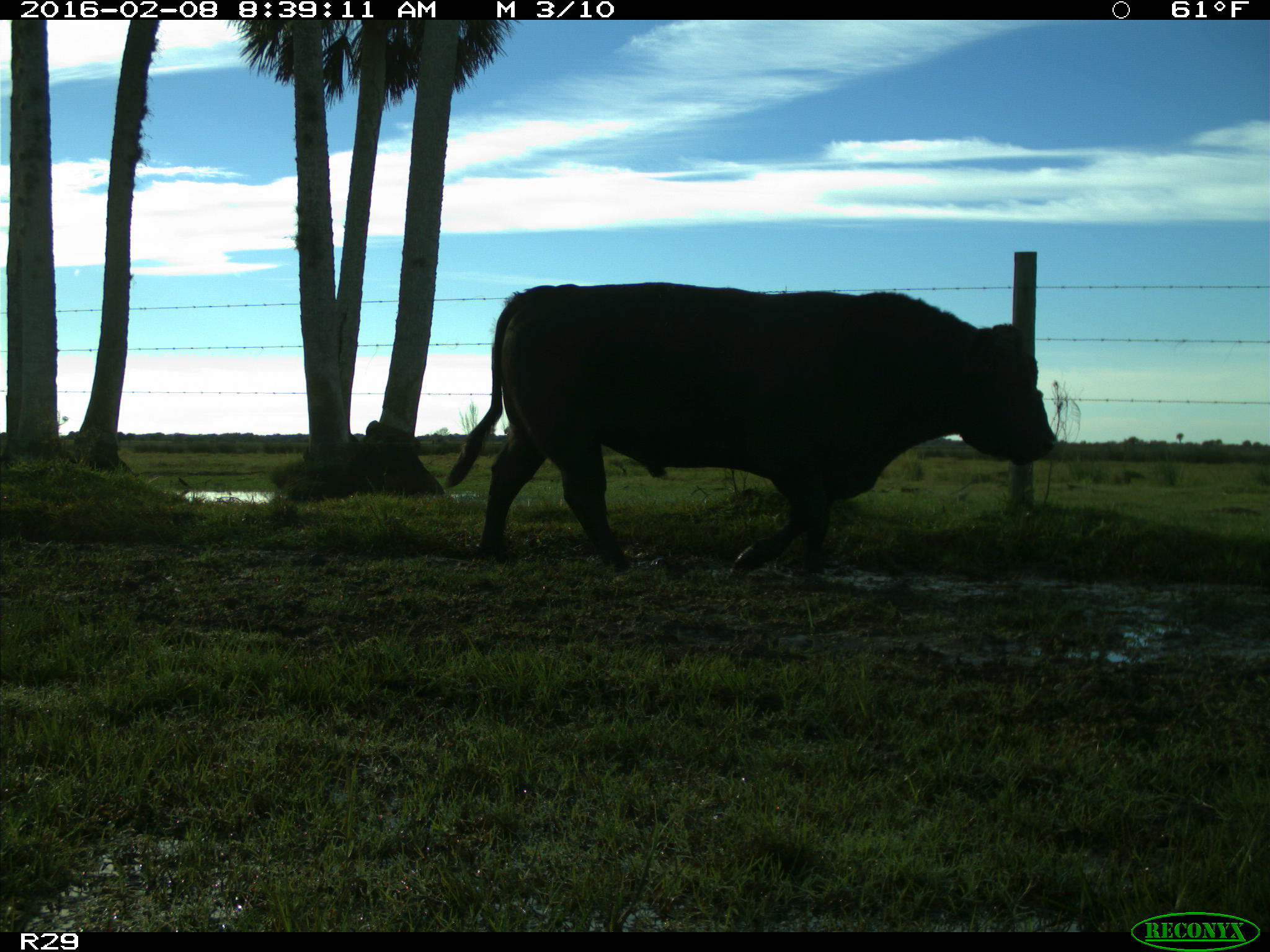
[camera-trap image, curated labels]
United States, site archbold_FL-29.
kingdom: Animalia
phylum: Chordata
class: Mammalia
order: Artiodactyla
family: Bovidae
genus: Bos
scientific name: Bos taurus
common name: domestic cow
Bos taurus (domestic cow).